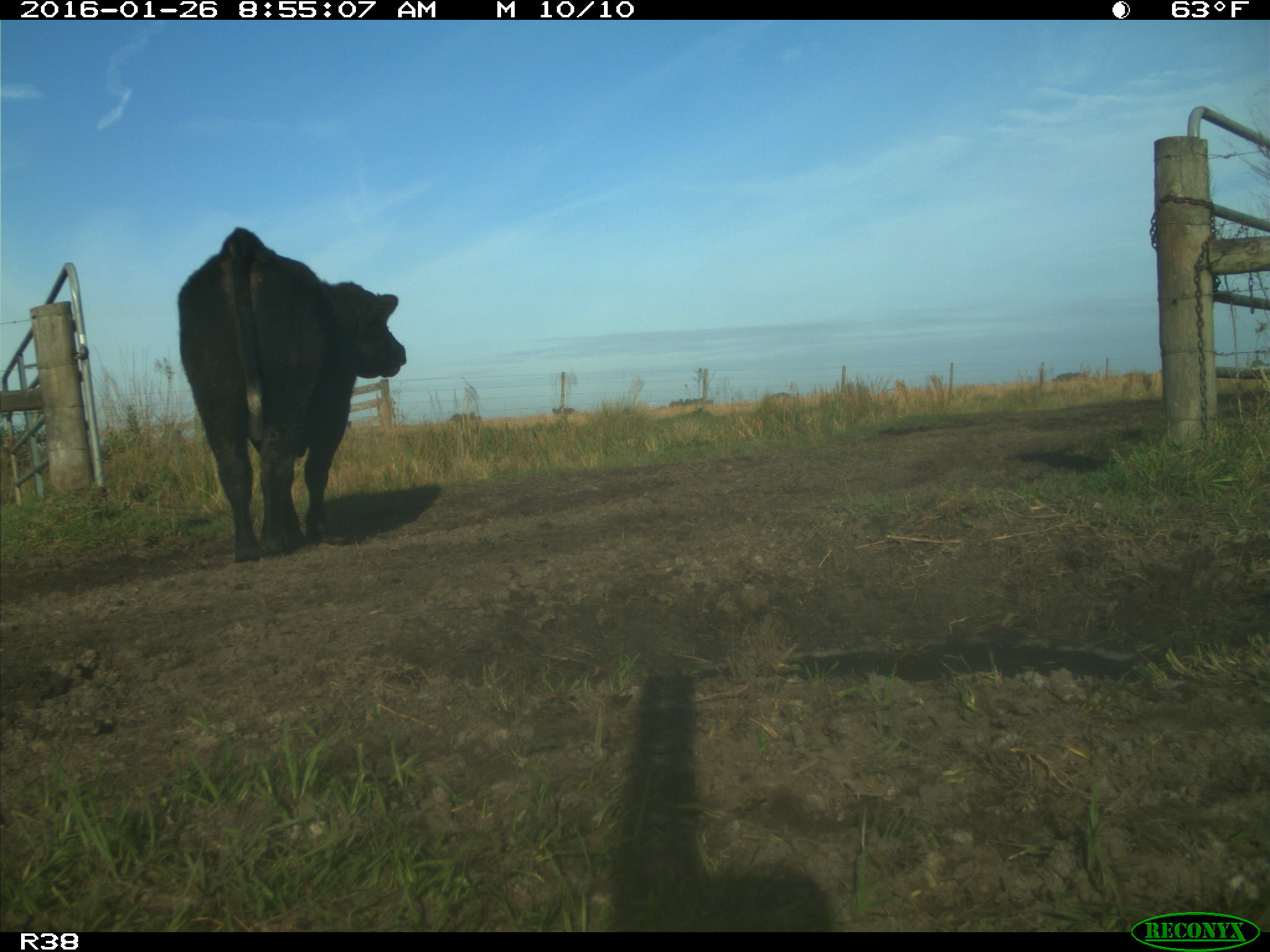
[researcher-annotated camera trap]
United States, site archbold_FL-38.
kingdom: Animalia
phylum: Chordata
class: Mammalia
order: Artiodactyla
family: Bovidae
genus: Bos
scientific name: Bos taurus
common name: domestic cow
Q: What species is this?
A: Bos taurus (domestic cow).